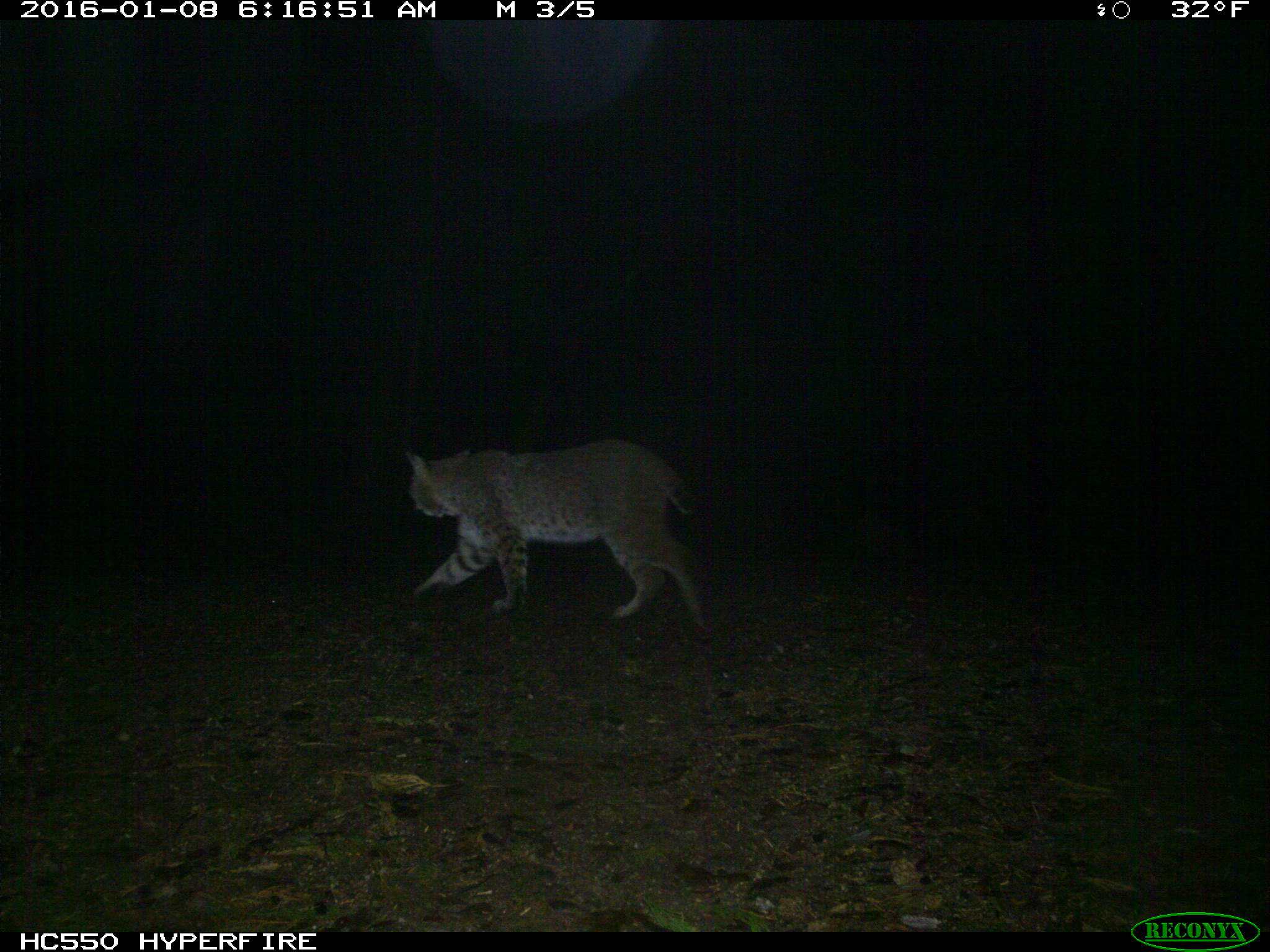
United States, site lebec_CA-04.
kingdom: Animalia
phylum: Chordata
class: Mammalia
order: Carnivora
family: Felidae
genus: Lynx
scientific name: Lynx rufus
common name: bobcat